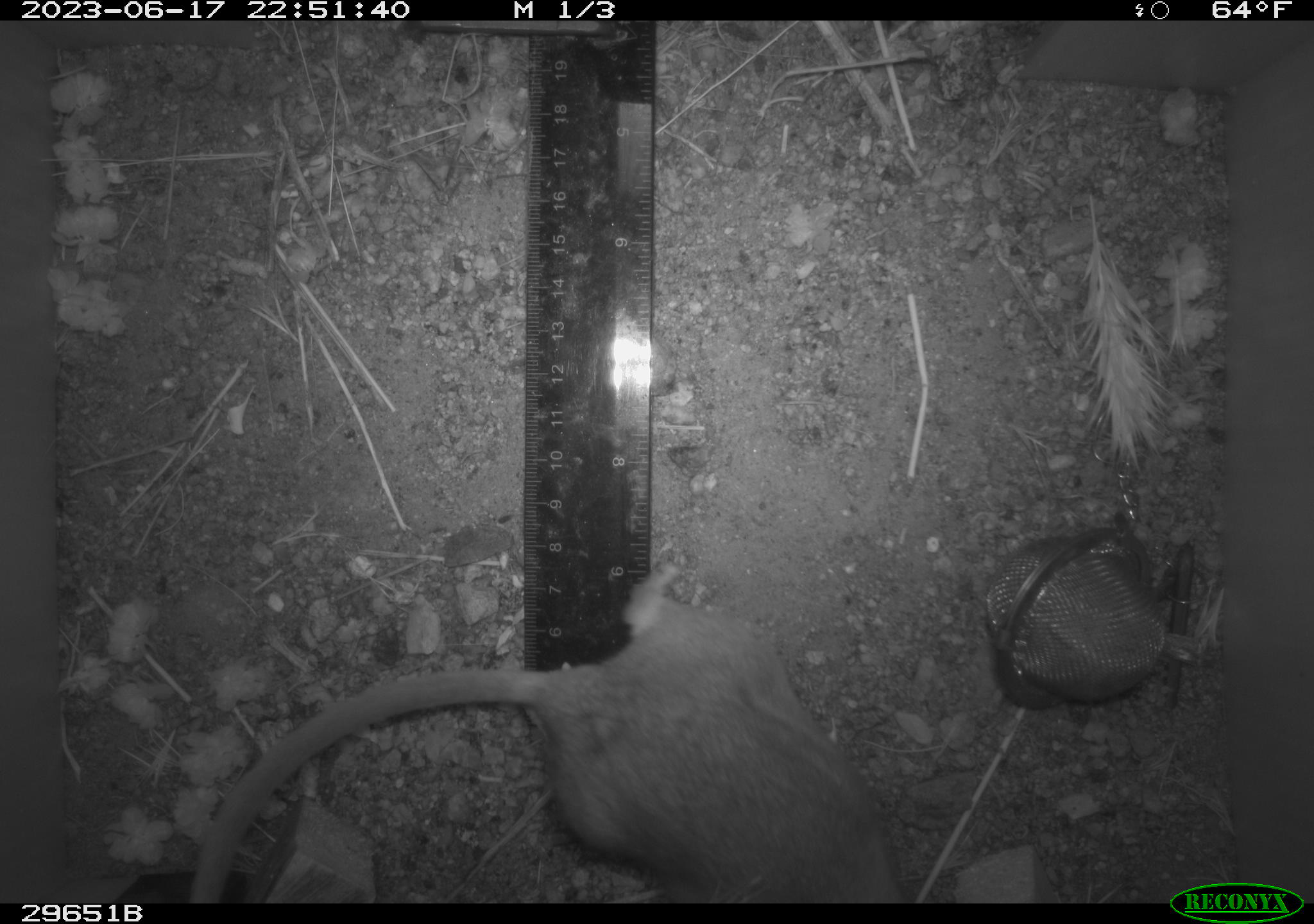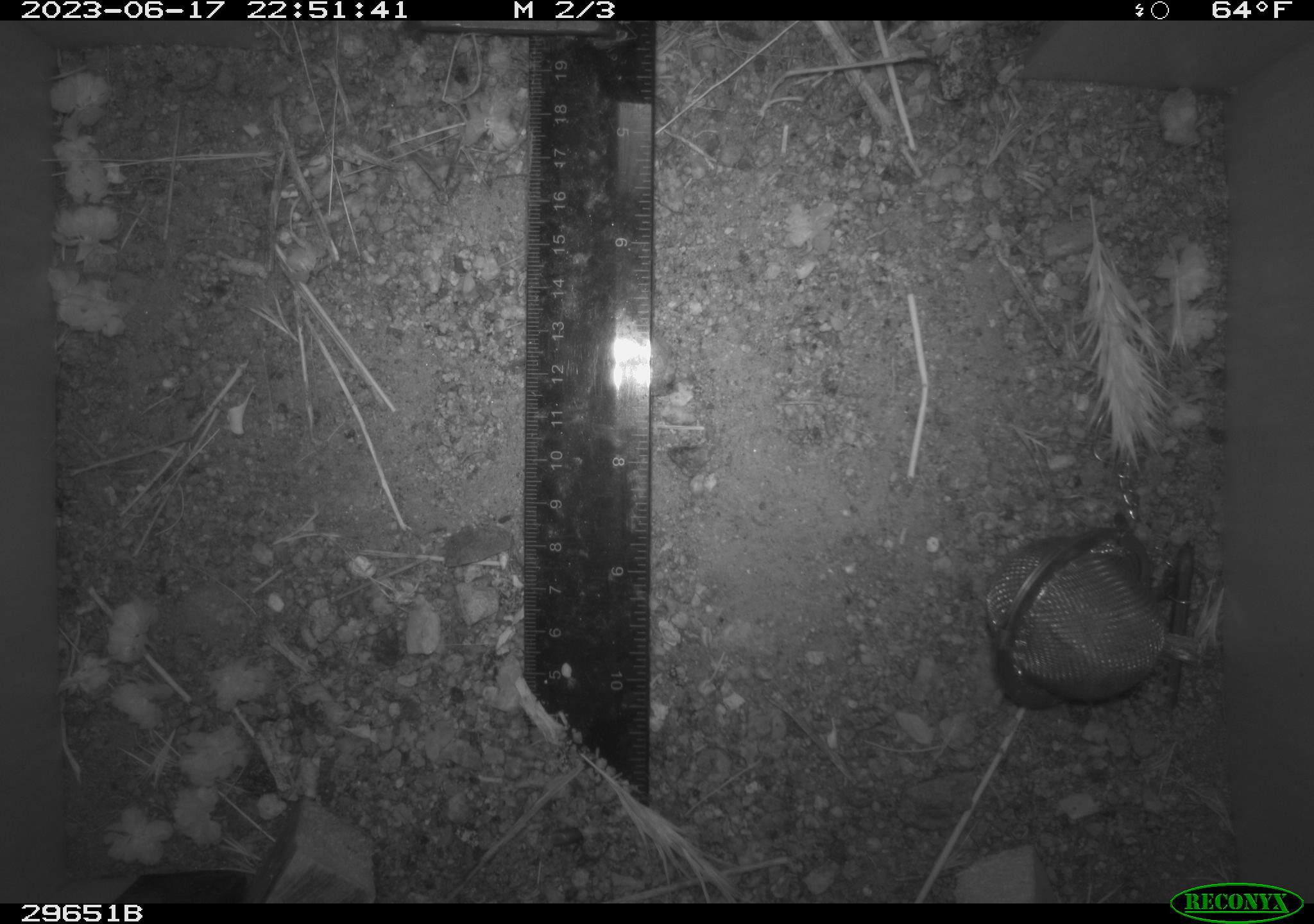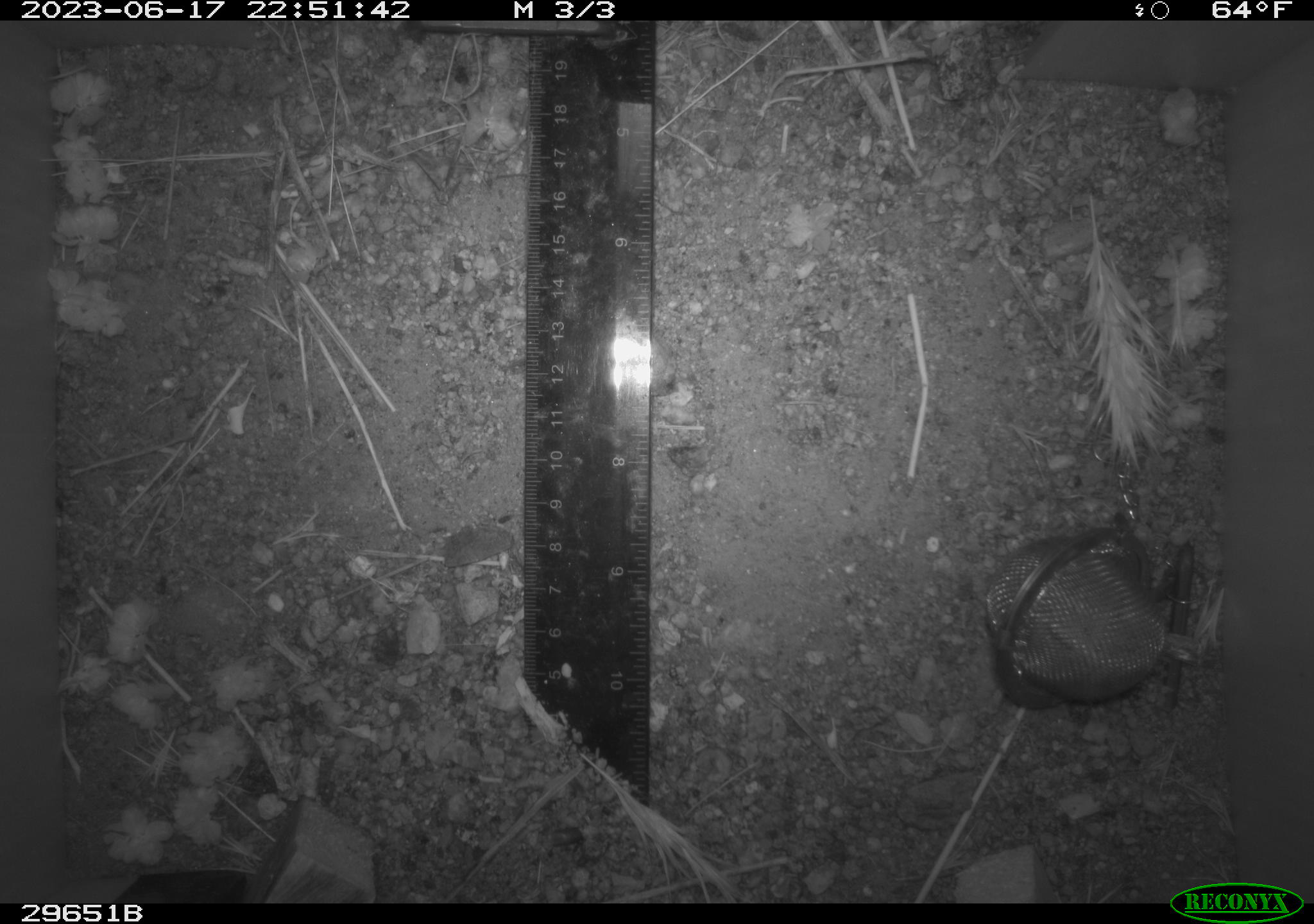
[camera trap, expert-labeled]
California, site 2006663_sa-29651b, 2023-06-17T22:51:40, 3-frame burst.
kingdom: Animalia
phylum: Chordata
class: Mammalia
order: Rodentia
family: Cricetidae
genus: Neotoma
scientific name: Neotoma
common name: pack rat or woodrat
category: neotoma species